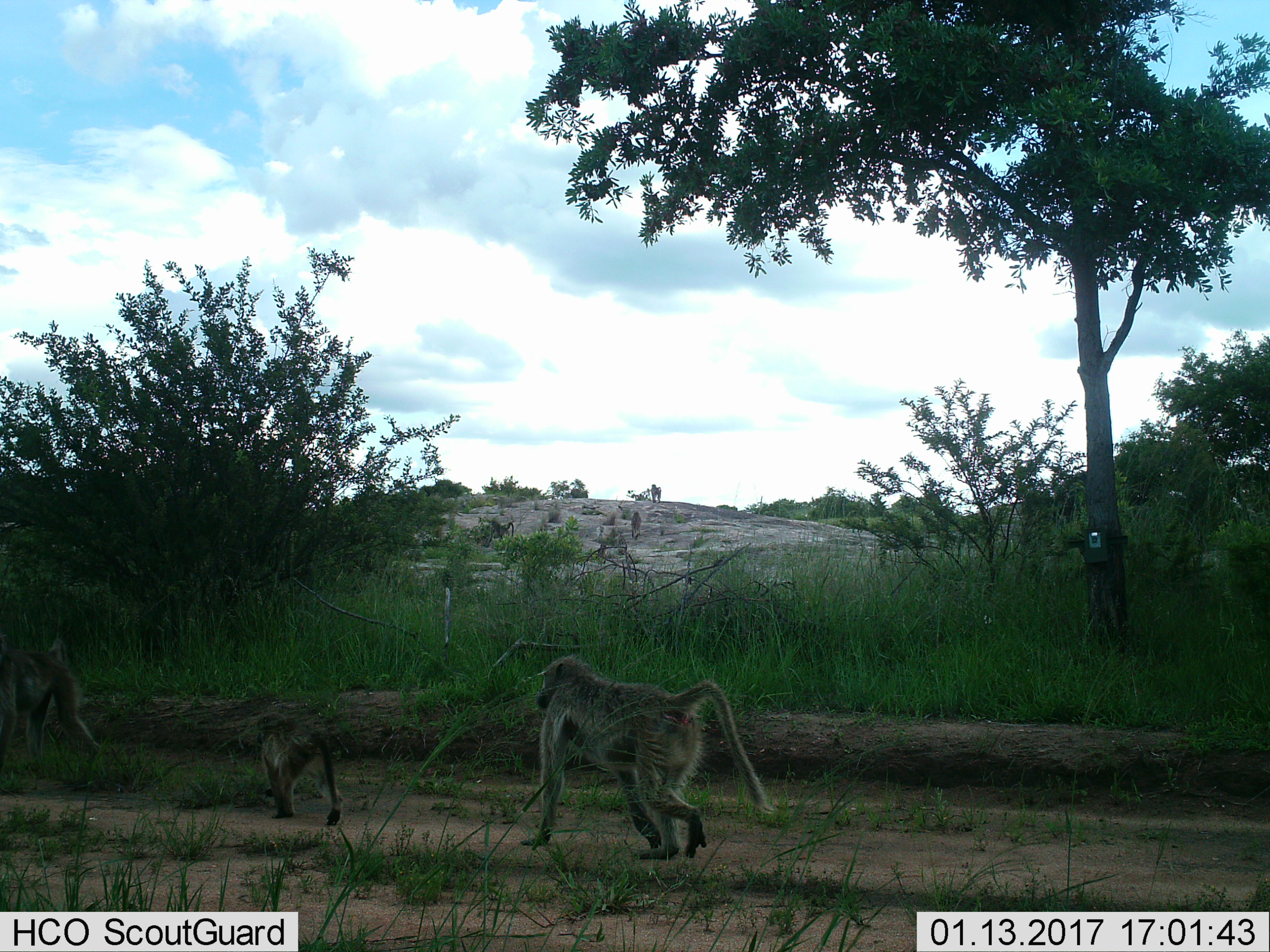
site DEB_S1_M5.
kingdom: Animalia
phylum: Chordata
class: Mammalia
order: Primates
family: Cercopithecidae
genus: Papio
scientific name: Papio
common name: baboon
Baboon (Papio), count 3. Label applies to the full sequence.